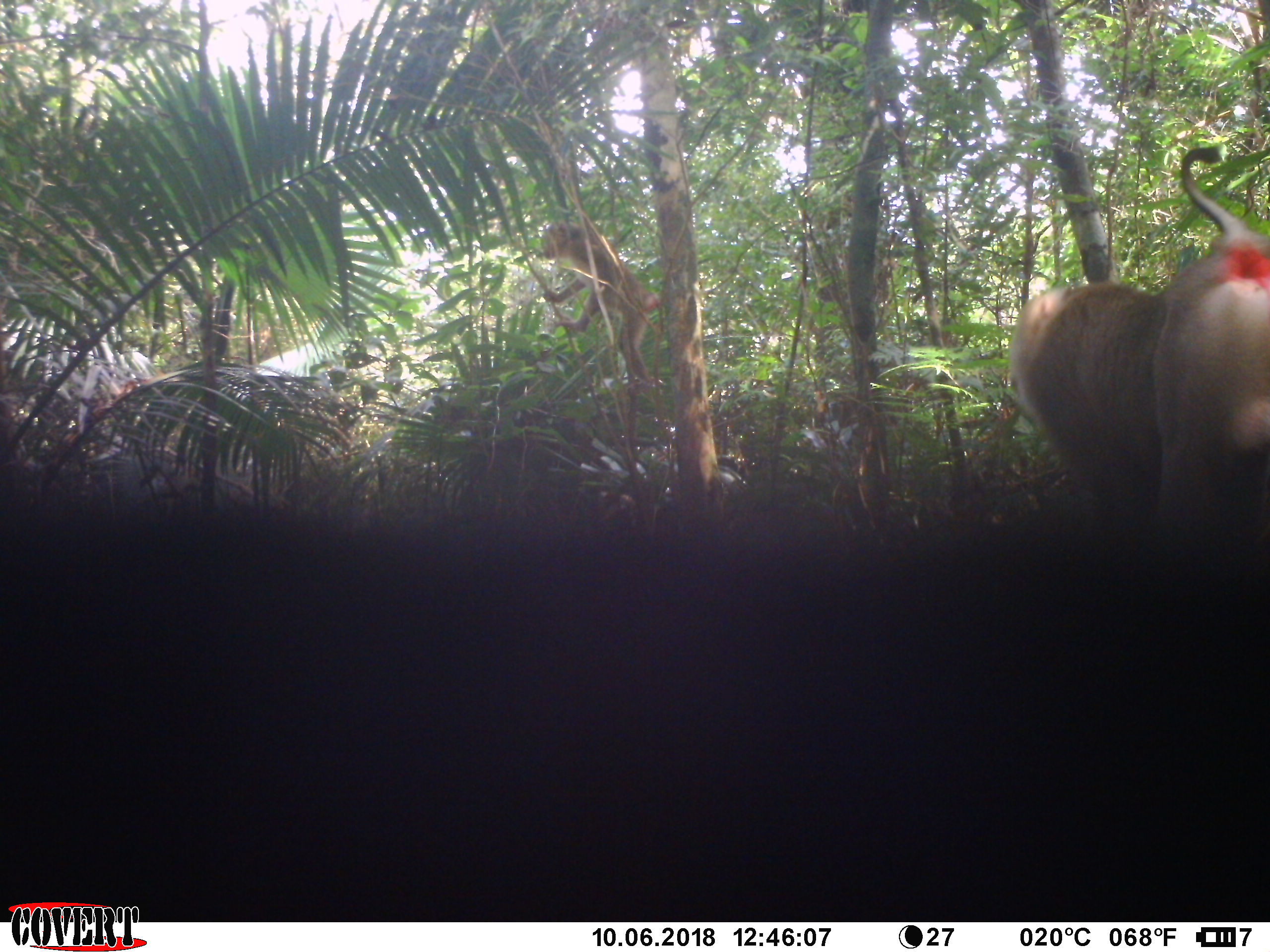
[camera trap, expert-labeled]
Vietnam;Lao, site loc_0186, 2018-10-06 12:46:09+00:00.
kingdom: Animalia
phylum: Chordata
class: Mammalia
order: Primates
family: Cercopithecidae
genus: Macaca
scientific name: Macaca nemestrina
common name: pig-tailed macaque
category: pig tailed macaque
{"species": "pig tailed macaque (pig-tailed macaque) (Macaca nemestrina)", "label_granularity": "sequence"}